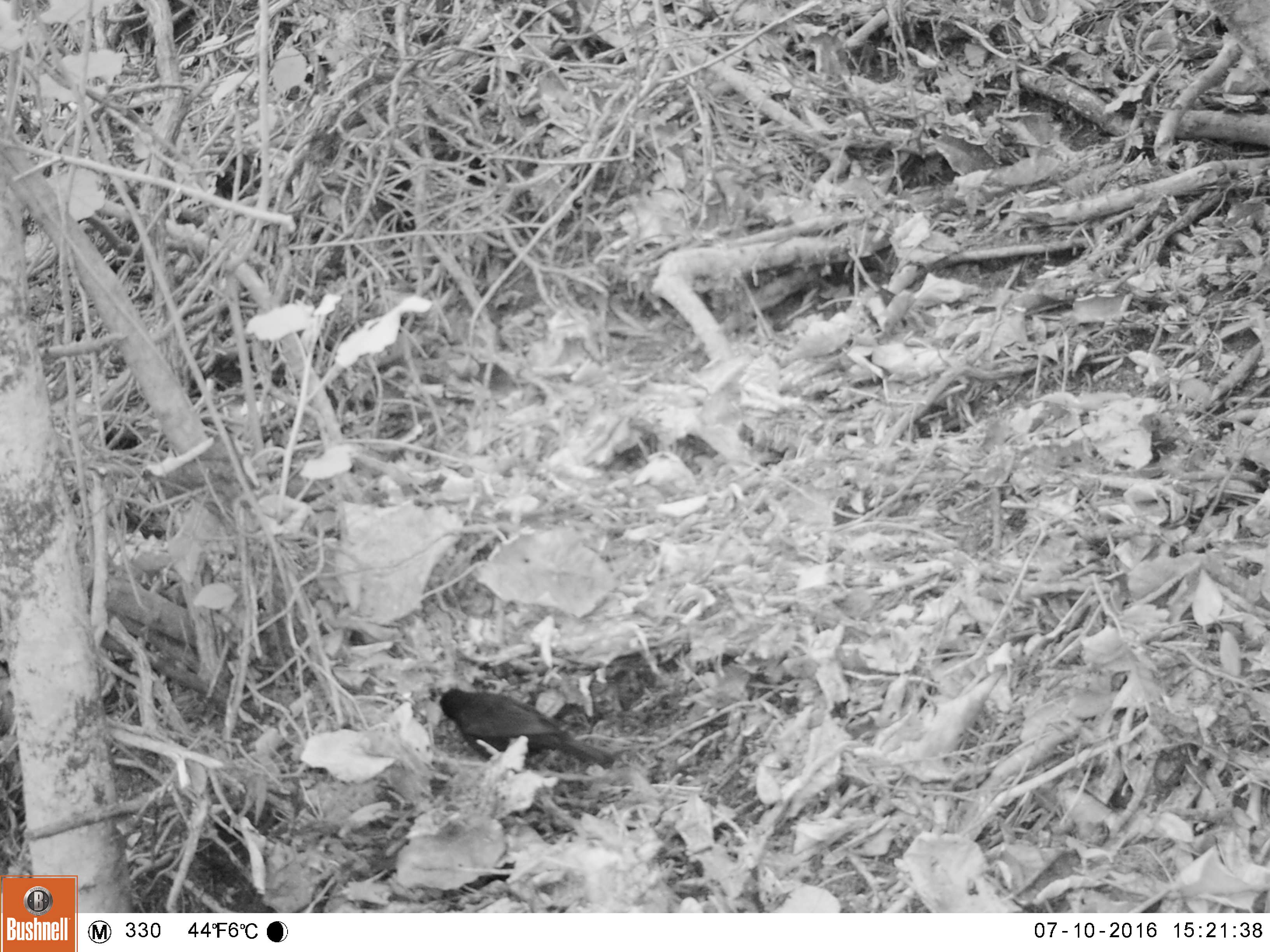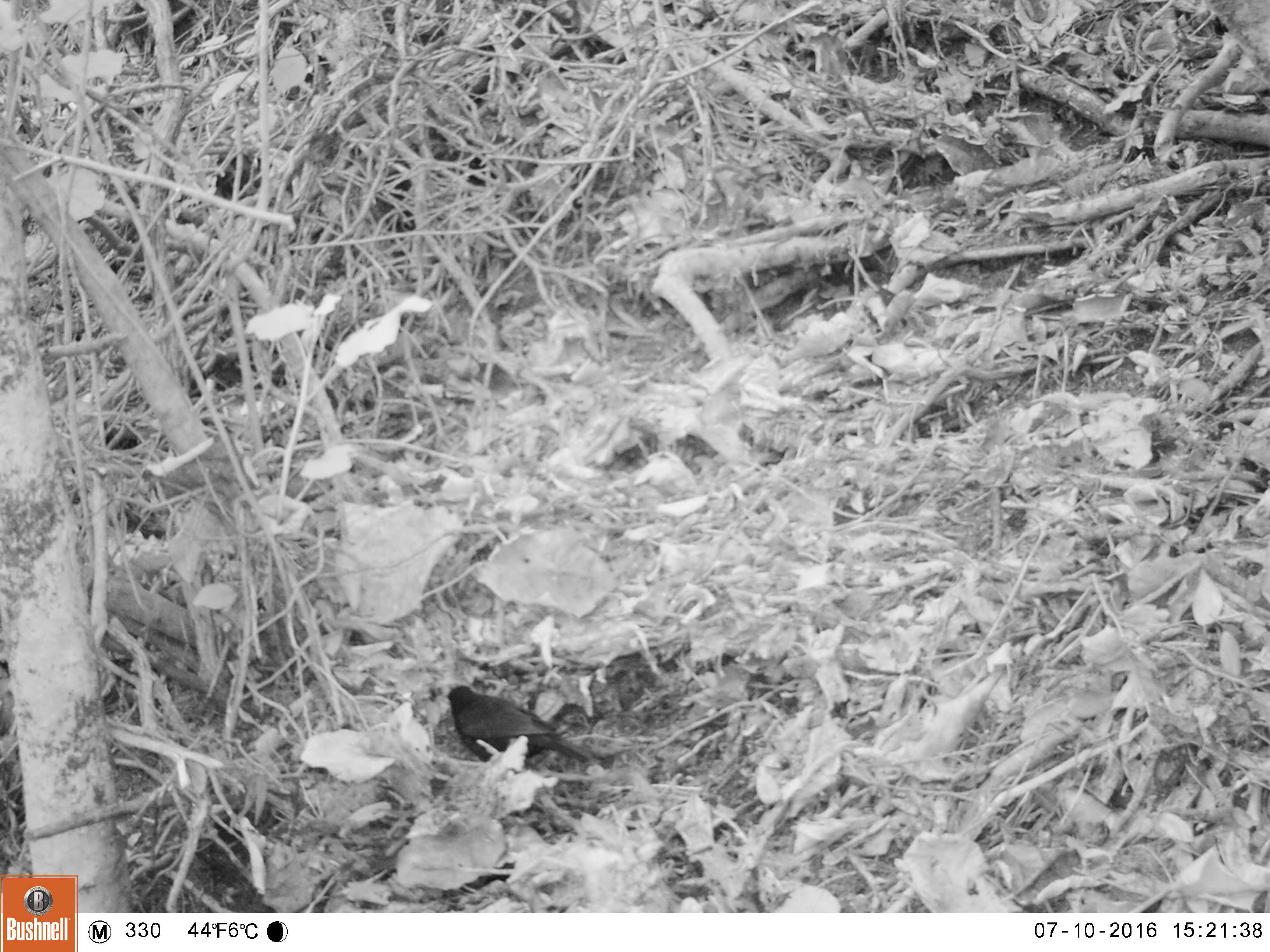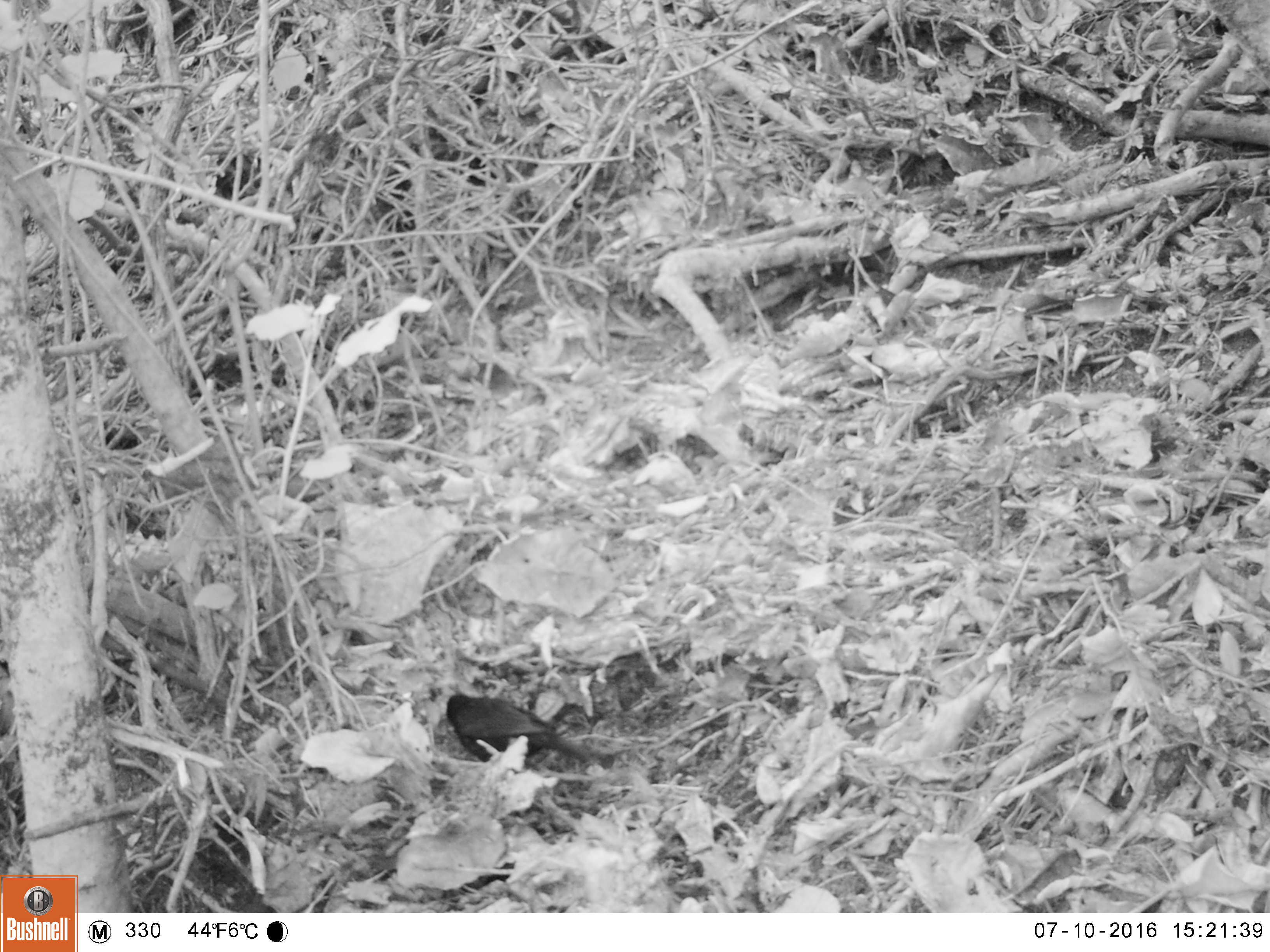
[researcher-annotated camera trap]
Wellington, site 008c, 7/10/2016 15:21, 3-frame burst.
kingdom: Animalia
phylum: Chordata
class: Aves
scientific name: Aves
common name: bird